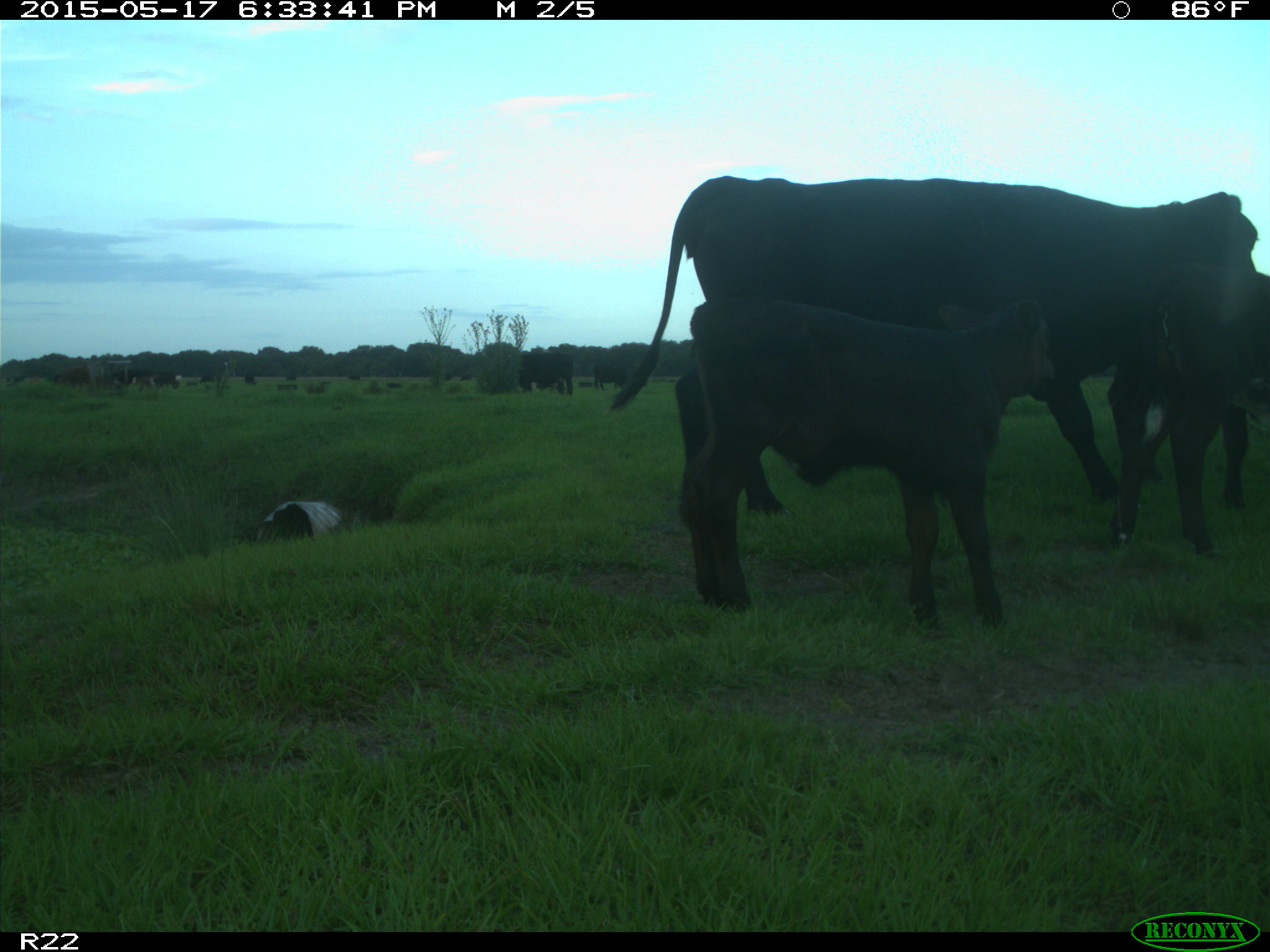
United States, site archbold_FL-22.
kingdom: Animalia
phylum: Chordata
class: Mammalia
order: Artiodactyla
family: Bovidae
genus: Bos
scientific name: Bos taurus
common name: domestic cow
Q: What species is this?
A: Bos taurus (domestic cow).